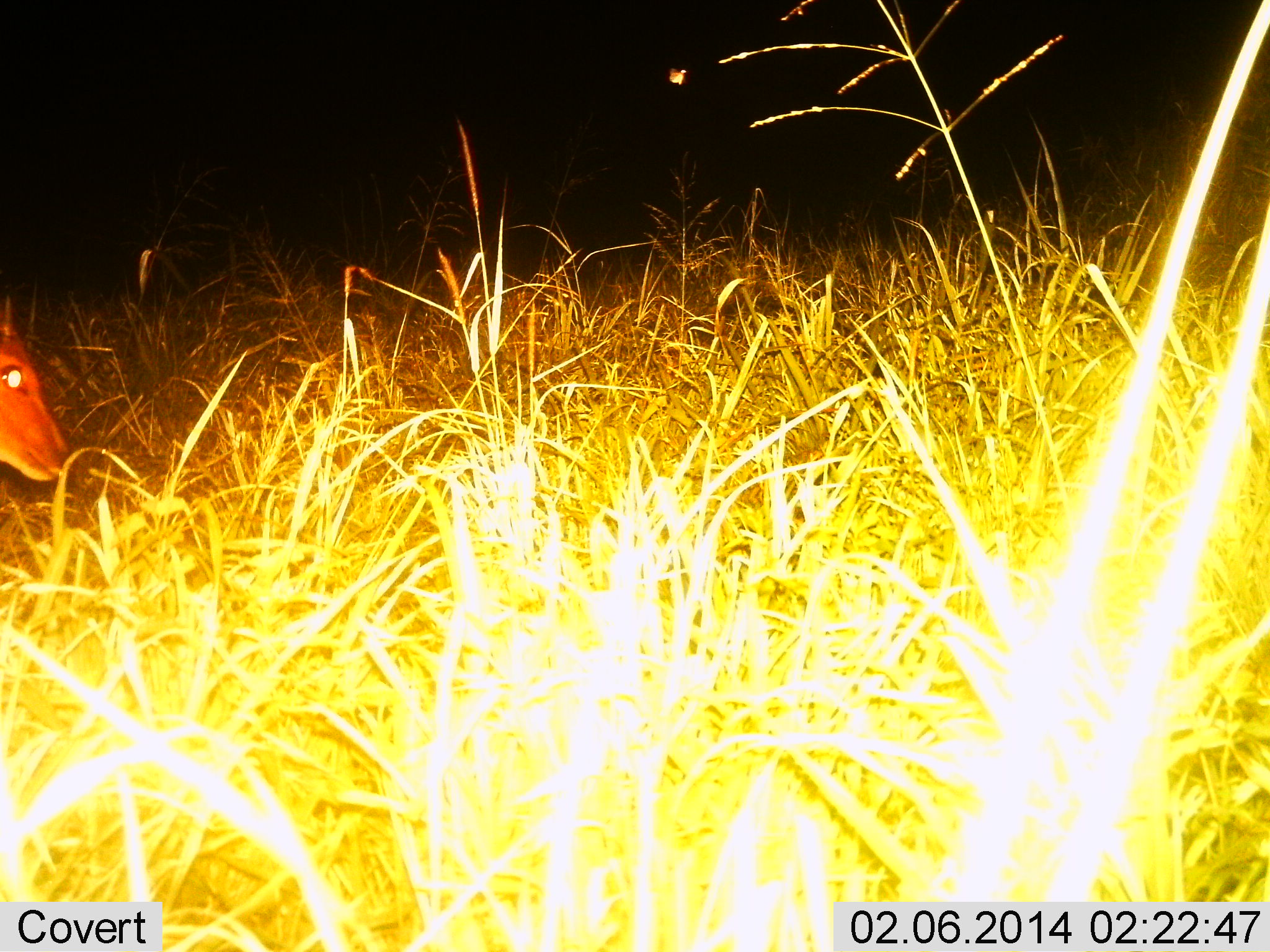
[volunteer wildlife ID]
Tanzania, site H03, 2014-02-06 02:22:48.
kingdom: Animalia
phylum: Chordata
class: Mammalia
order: Artiodactyla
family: Bovidae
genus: Redunca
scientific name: Redunca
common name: reedbuck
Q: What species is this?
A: Reedbuck (Redunca).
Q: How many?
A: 1.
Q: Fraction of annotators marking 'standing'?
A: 55%.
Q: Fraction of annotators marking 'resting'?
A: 0%.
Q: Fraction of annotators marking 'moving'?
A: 9%.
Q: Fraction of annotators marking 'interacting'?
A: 0%.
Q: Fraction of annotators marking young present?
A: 0%.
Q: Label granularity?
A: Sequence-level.